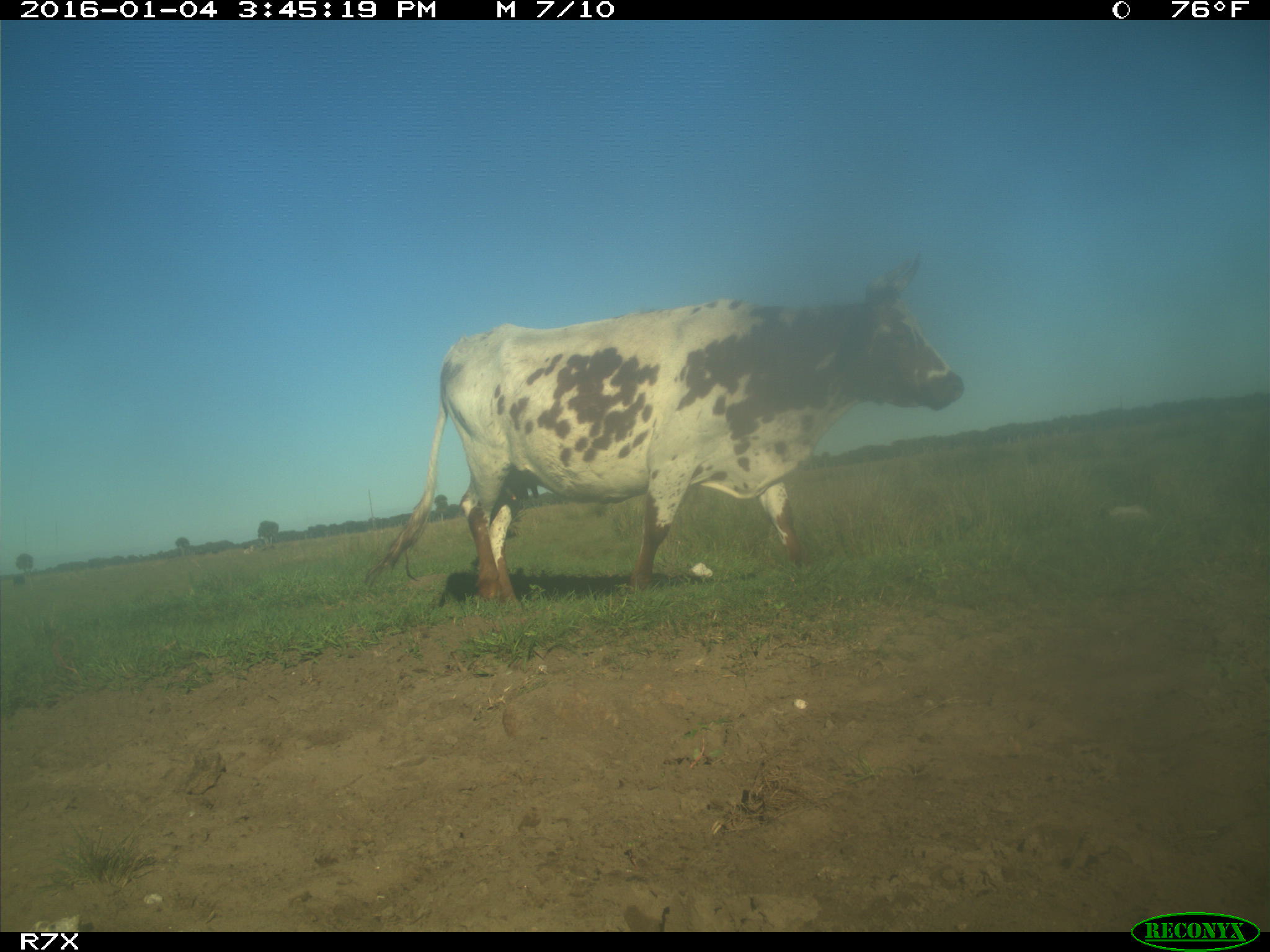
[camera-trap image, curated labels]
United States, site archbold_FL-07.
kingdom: Animalia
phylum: Chordata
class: Mammalia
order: Artiodactyla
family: Bovidae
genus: Bos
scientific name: Bos taurus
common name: domestic cow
Bos taurus (domestic cow).